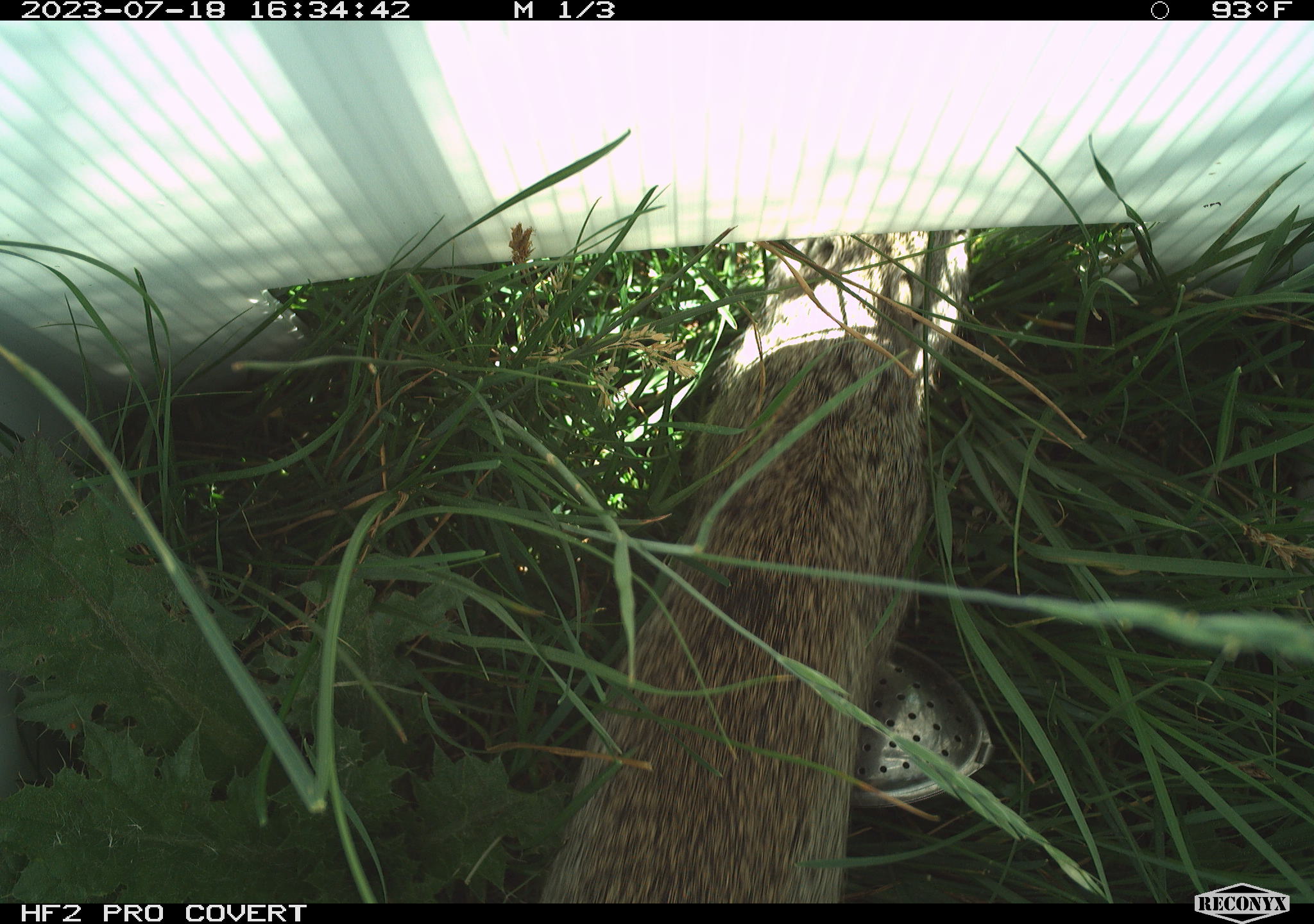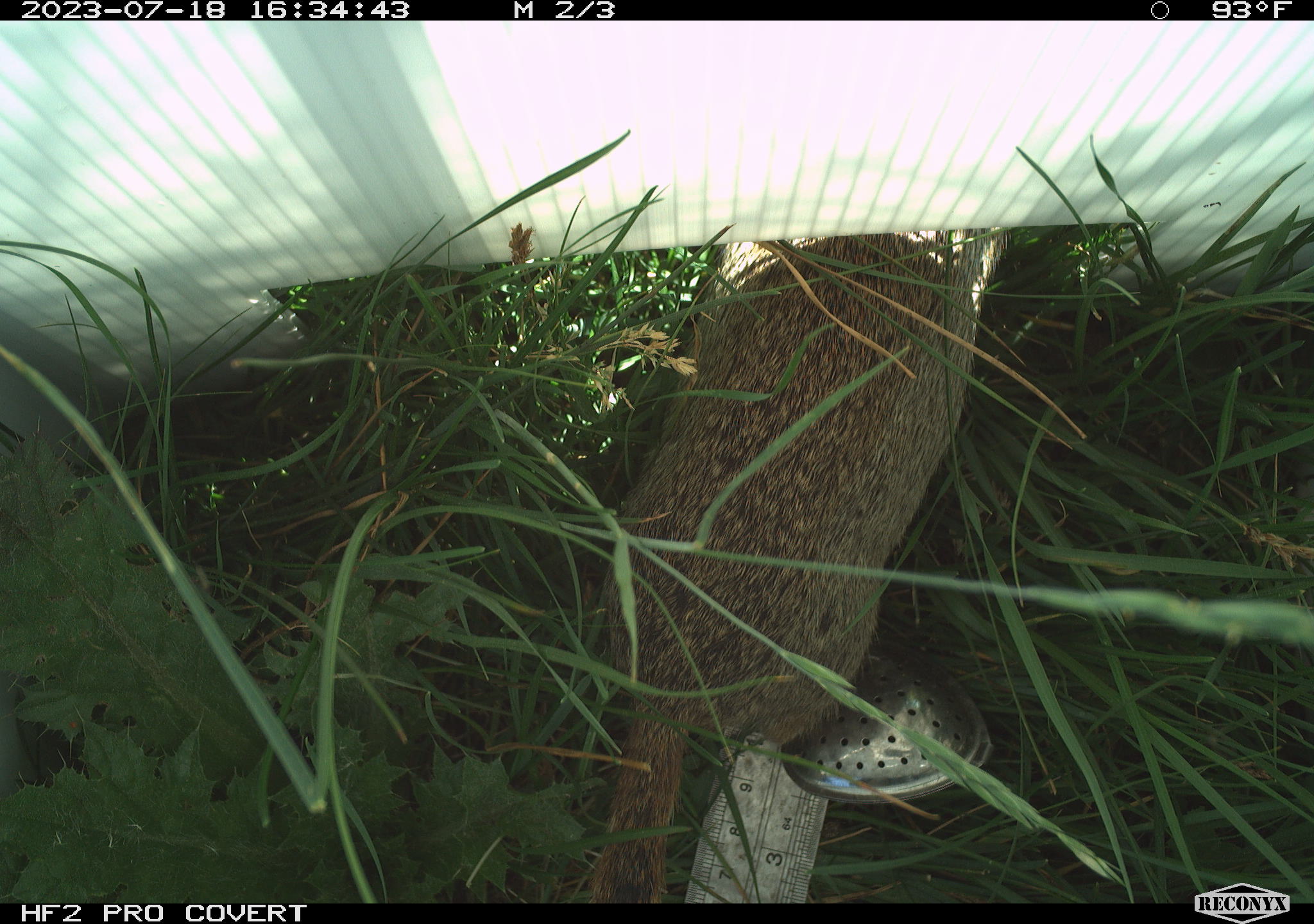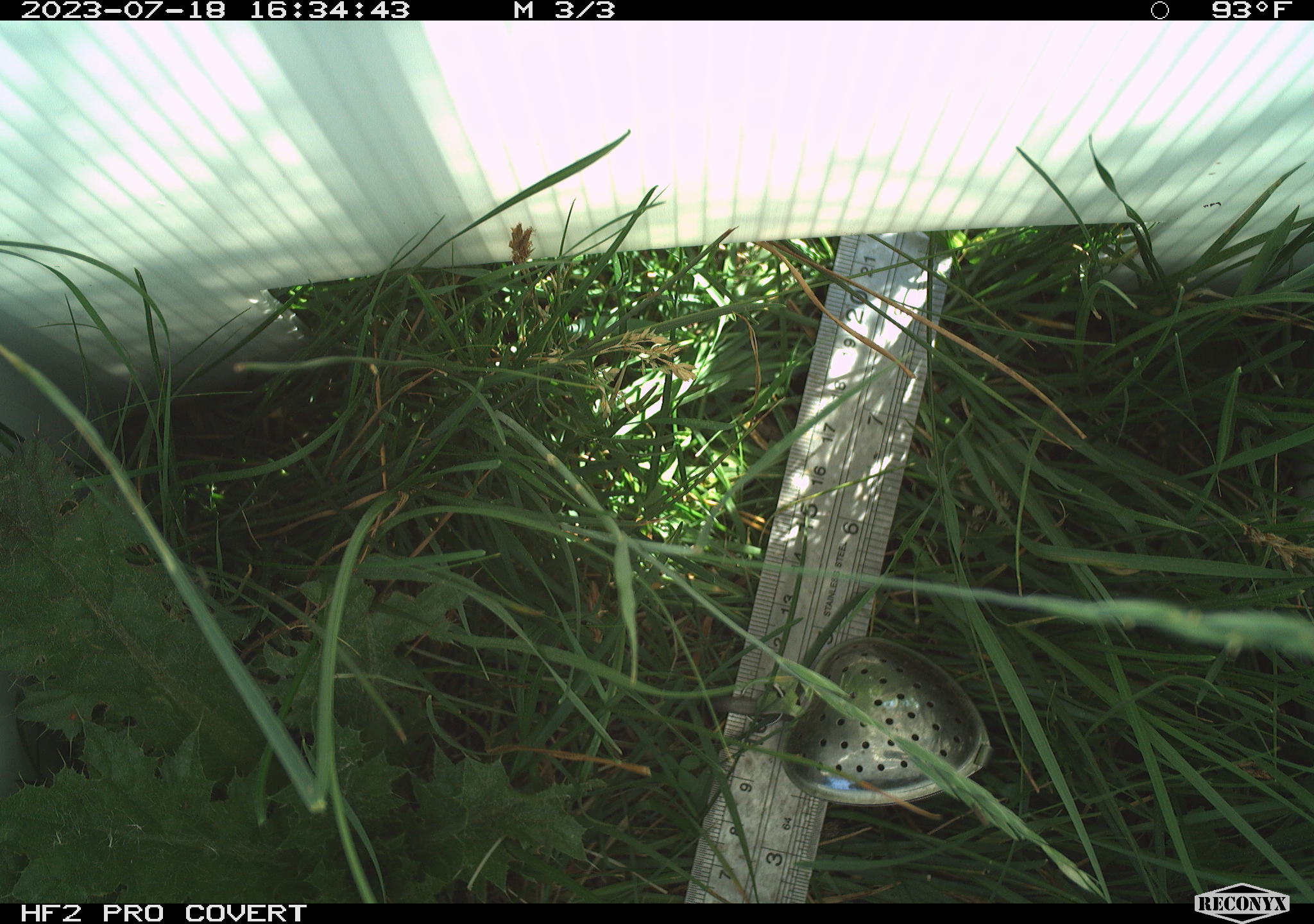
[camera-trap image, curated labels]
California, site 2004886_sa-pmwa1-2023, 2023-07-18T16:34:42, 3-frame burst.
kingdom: Animalia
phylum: Chordata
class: Mammalia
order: Rodentia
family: Sciuridae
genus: Urocitellus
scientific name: Urocitellus beldingi beldingi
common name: belding's ground squirrel